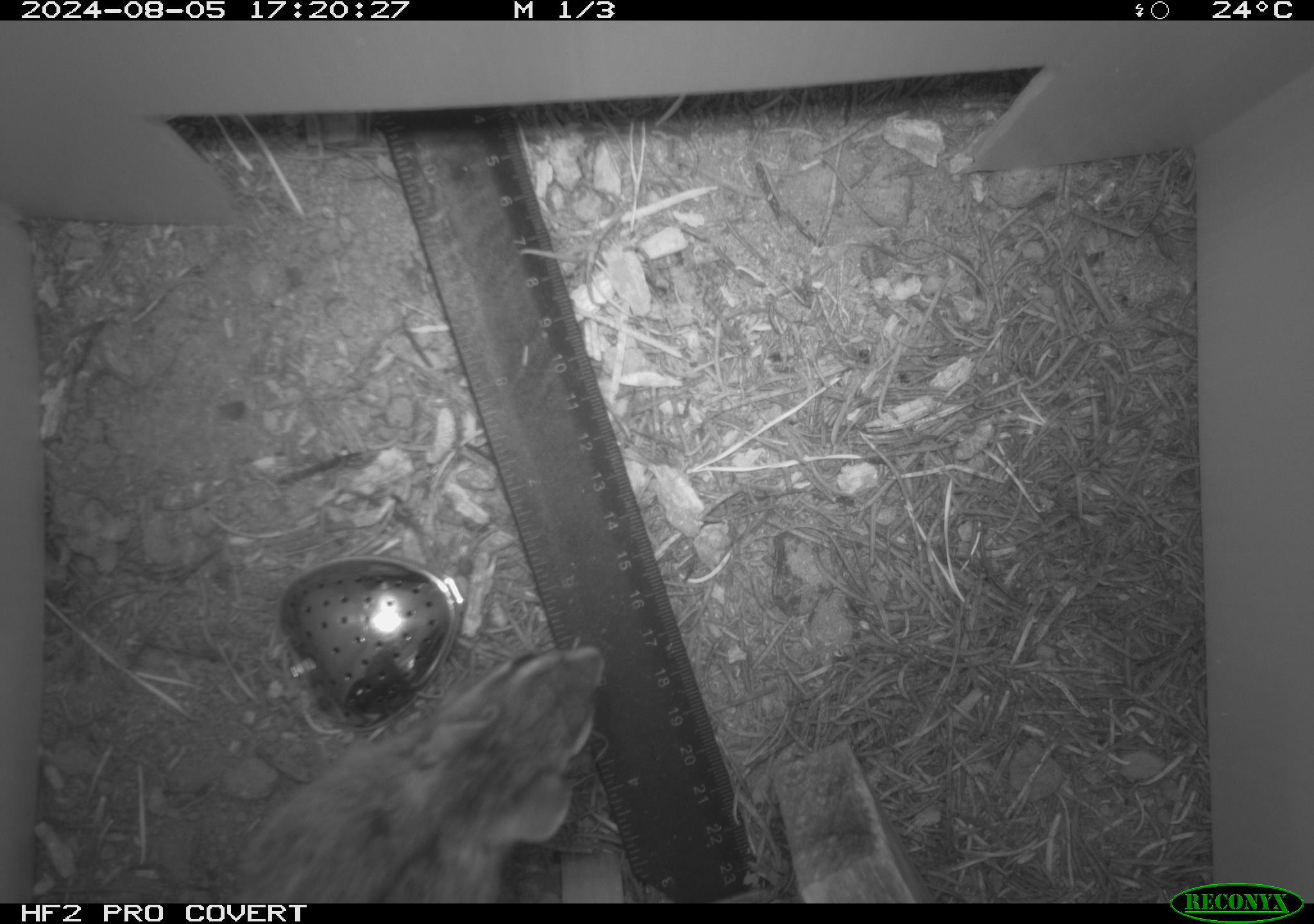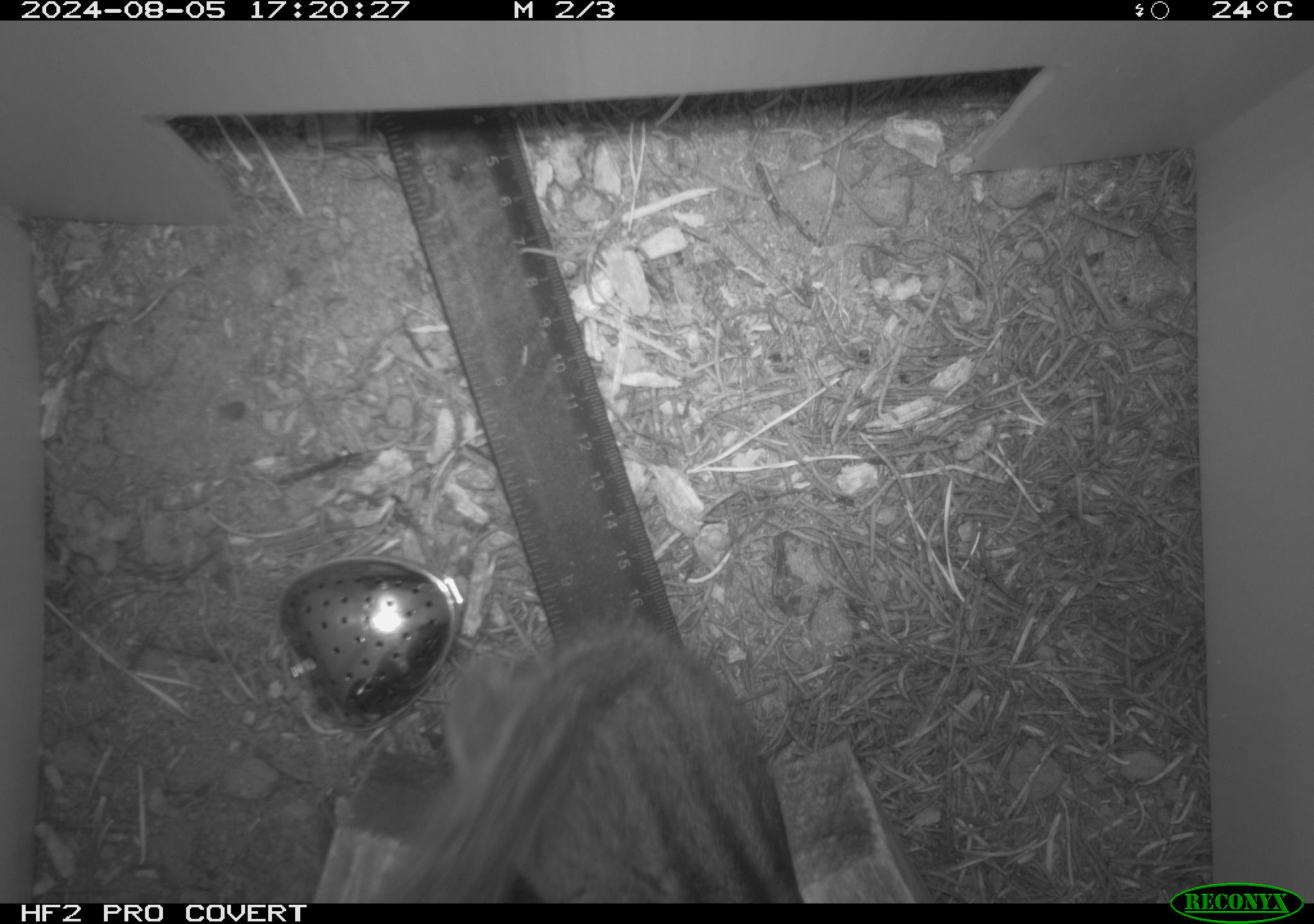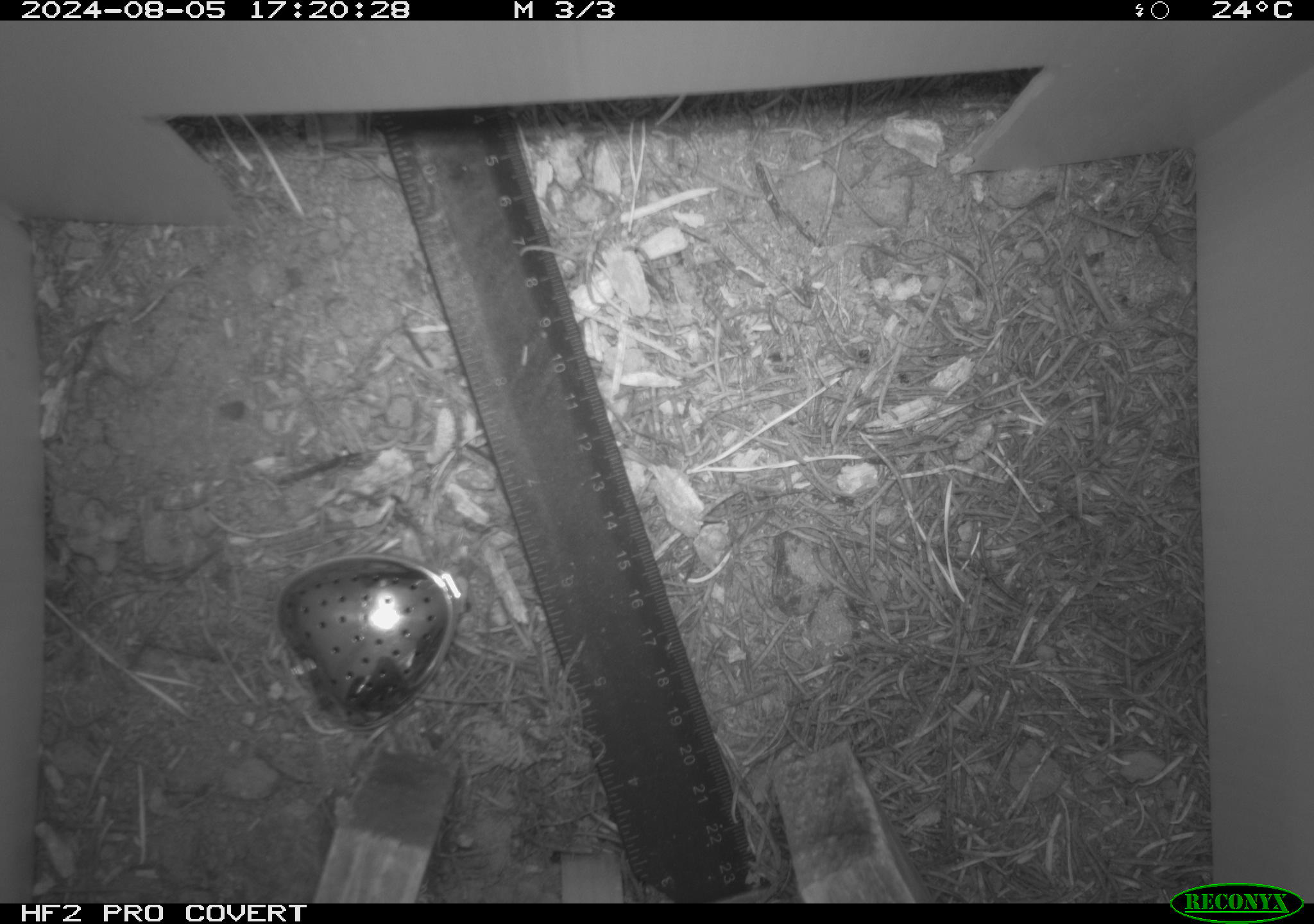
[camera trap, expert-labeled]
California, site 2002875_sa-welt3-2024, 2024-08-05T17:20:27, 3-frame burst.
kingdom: Animalia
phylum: Chordata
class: Mammalia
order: Rodentia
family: Sciuridae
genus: Neotamias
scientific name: Neotamias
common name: western chipmunks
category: neotamias species